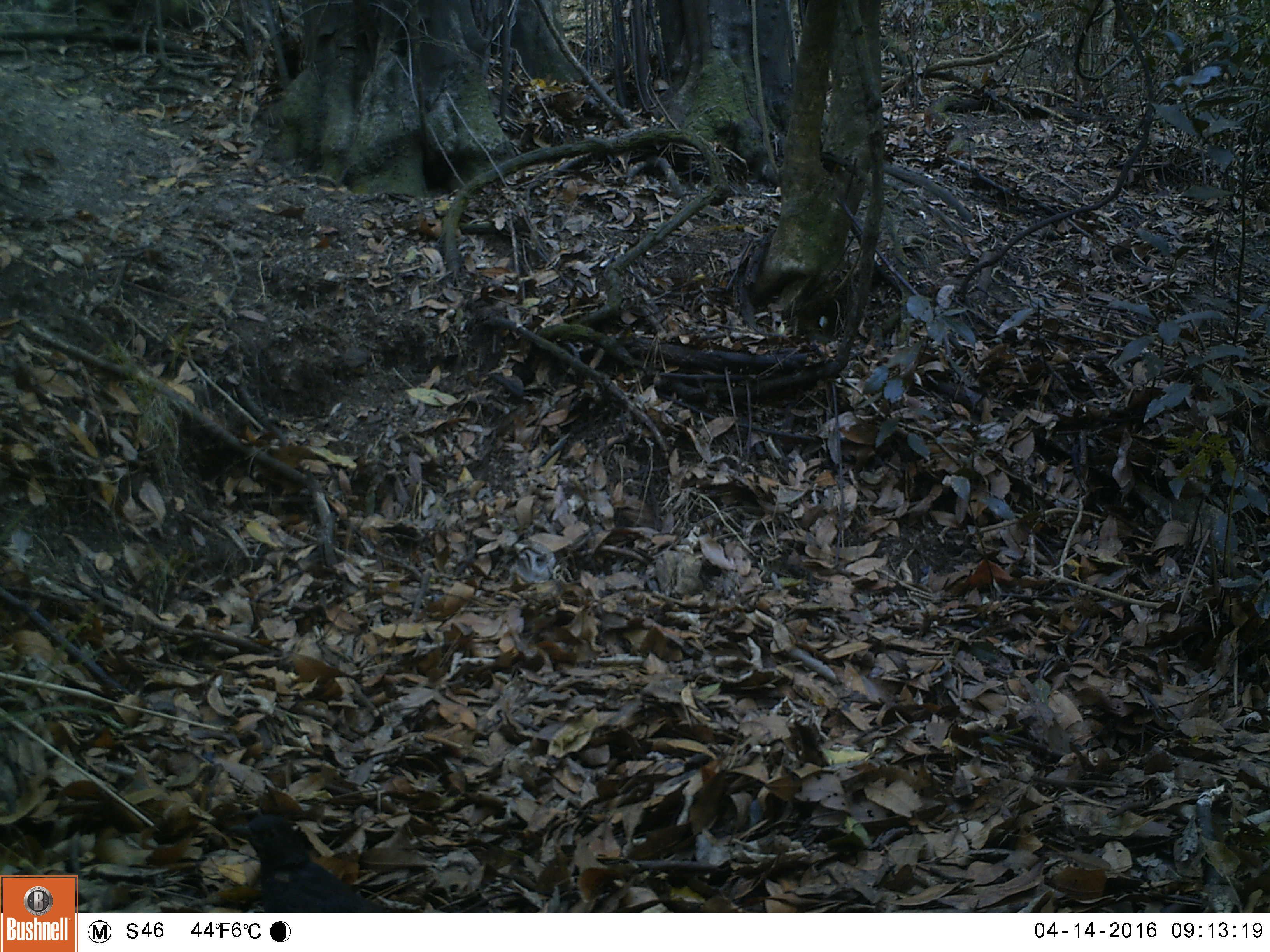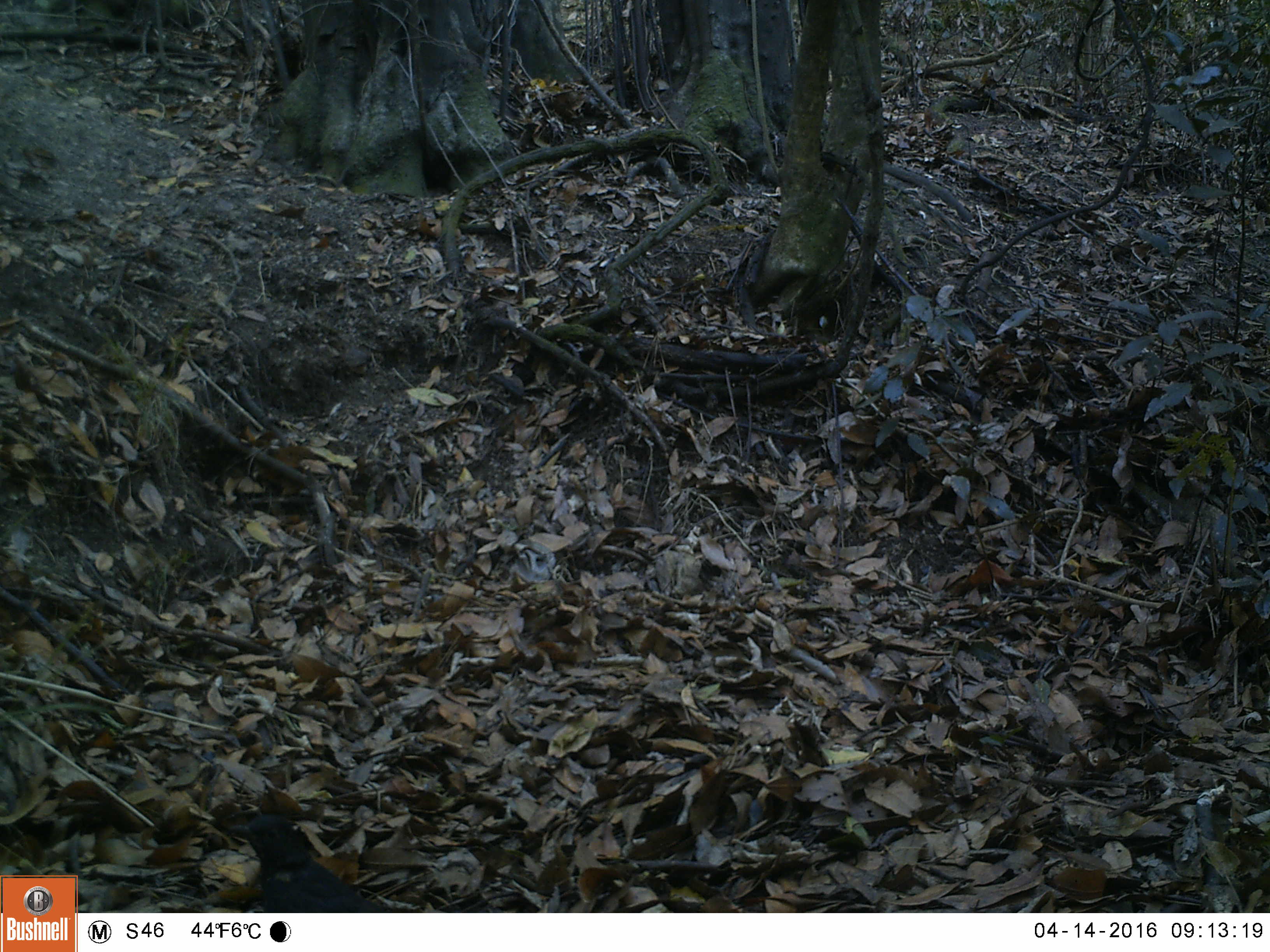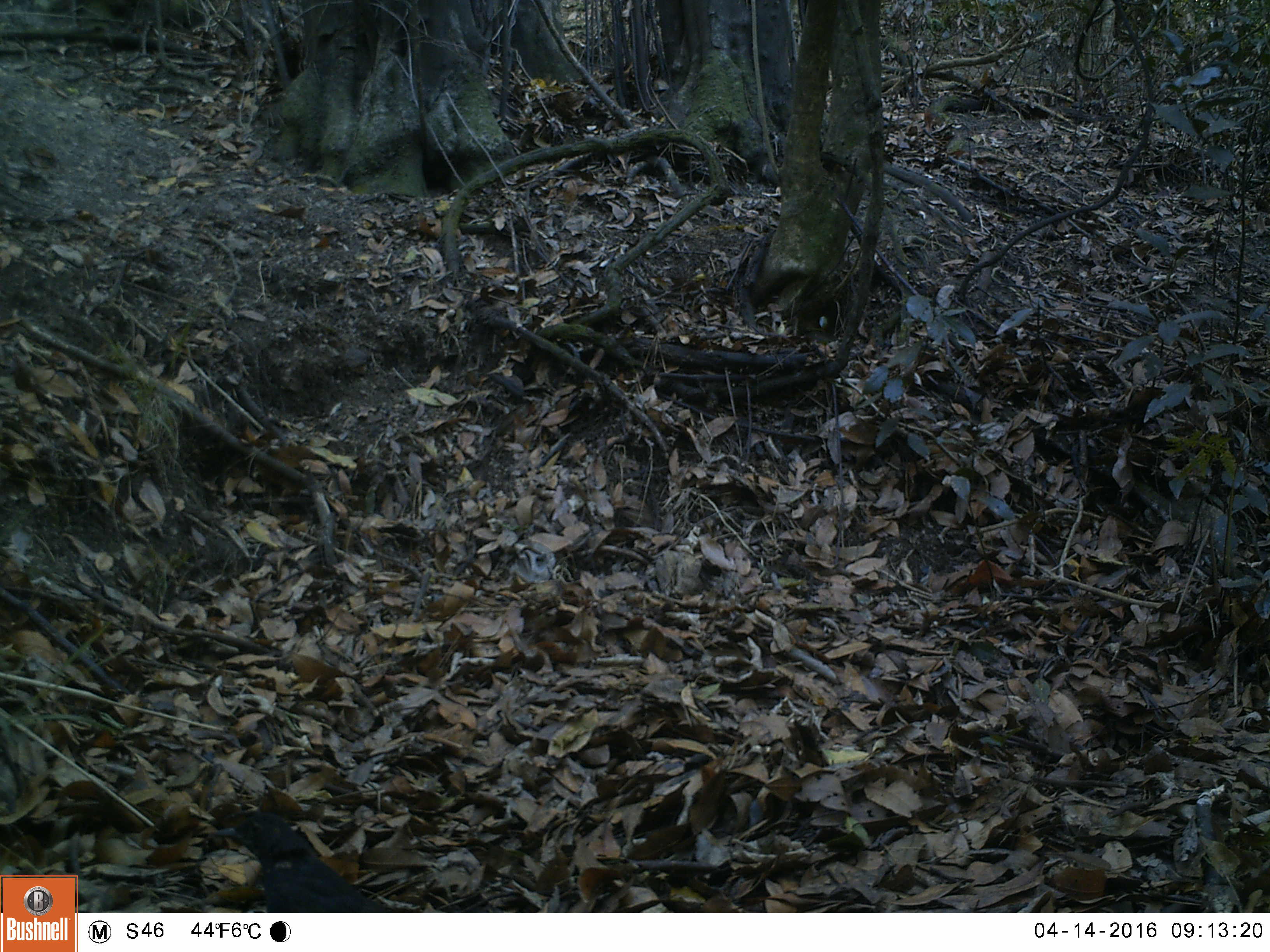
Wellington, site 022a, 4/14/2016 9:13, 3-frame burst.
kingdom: Animalia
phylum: Chordata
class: Aves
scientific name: Aves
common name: bird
Bird (Aves).